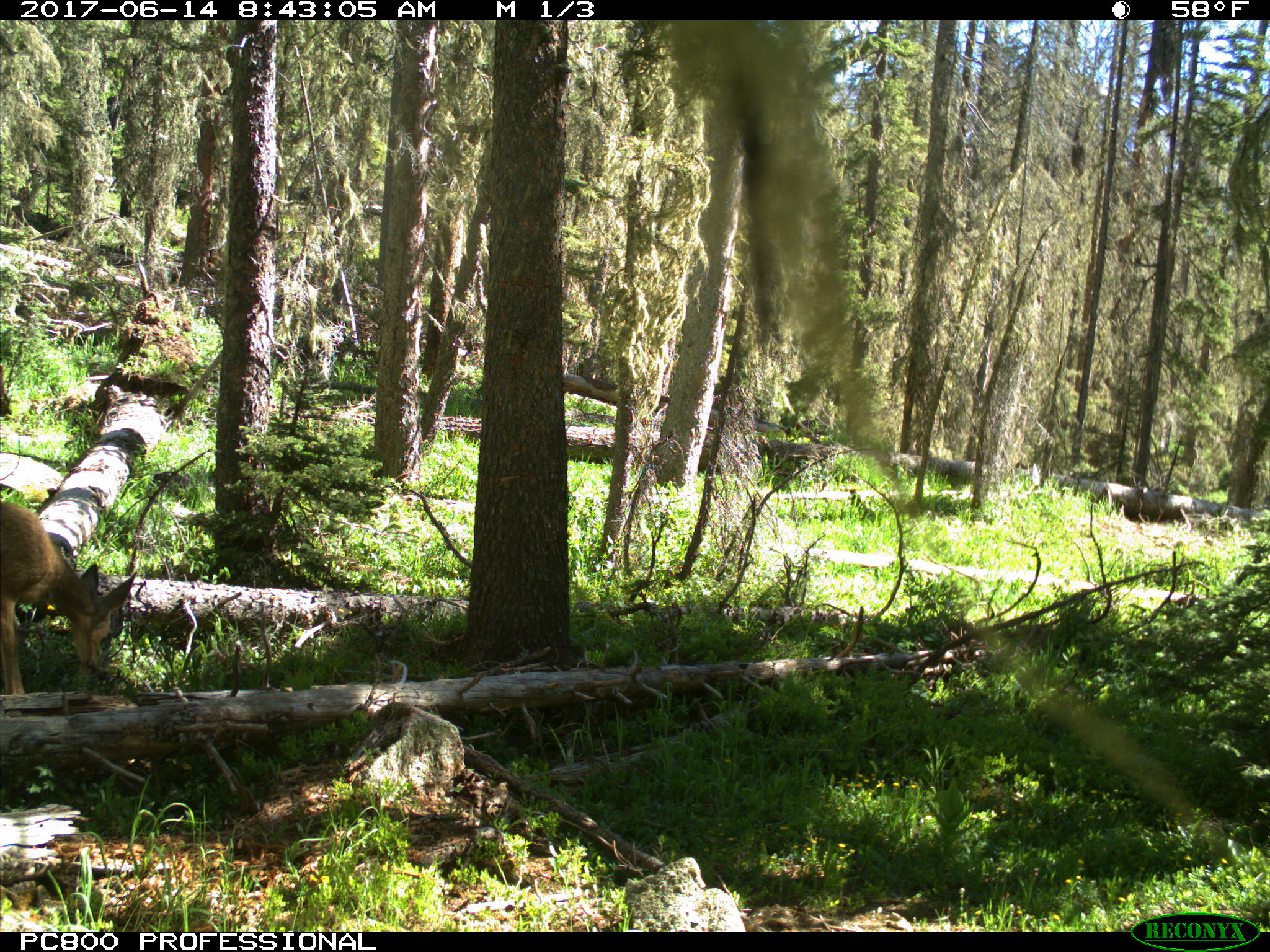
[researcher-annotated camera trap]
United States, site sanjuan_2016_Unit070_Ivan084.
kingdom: Animalia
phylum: Chordata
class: Mammalia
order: Artiodactyla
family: Cervidae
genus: Odocoileus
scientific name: Odocoileus hemionus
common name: mule deer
Odocoileus hemionus (mule deer).